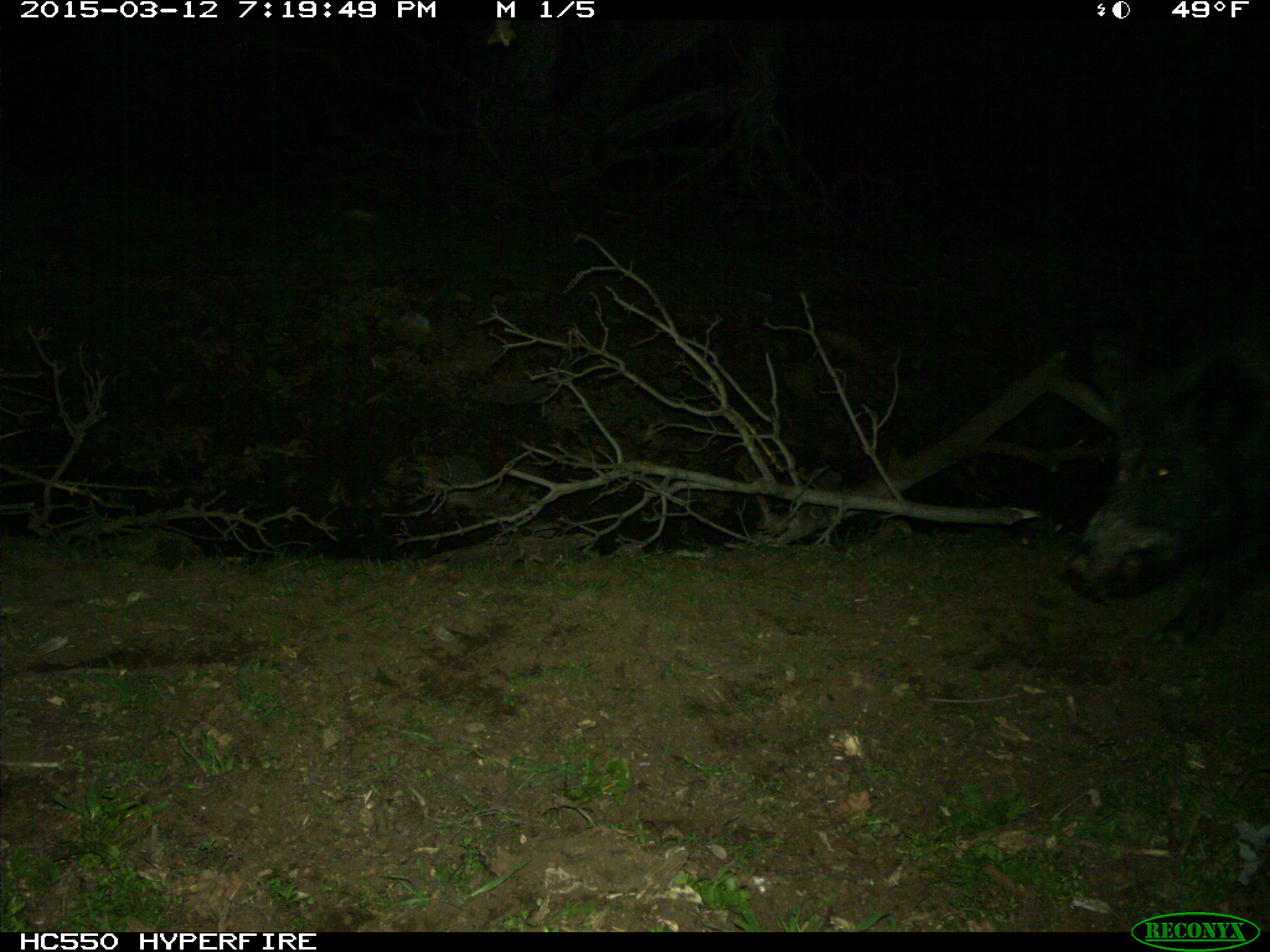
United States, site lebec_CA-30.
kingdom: Animalia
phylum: Chordata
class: Mammalia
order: Artiodactyla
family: Suidae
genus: Sus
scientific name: Sus scrofa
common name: wild boar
Sus scrofa (wild boar).